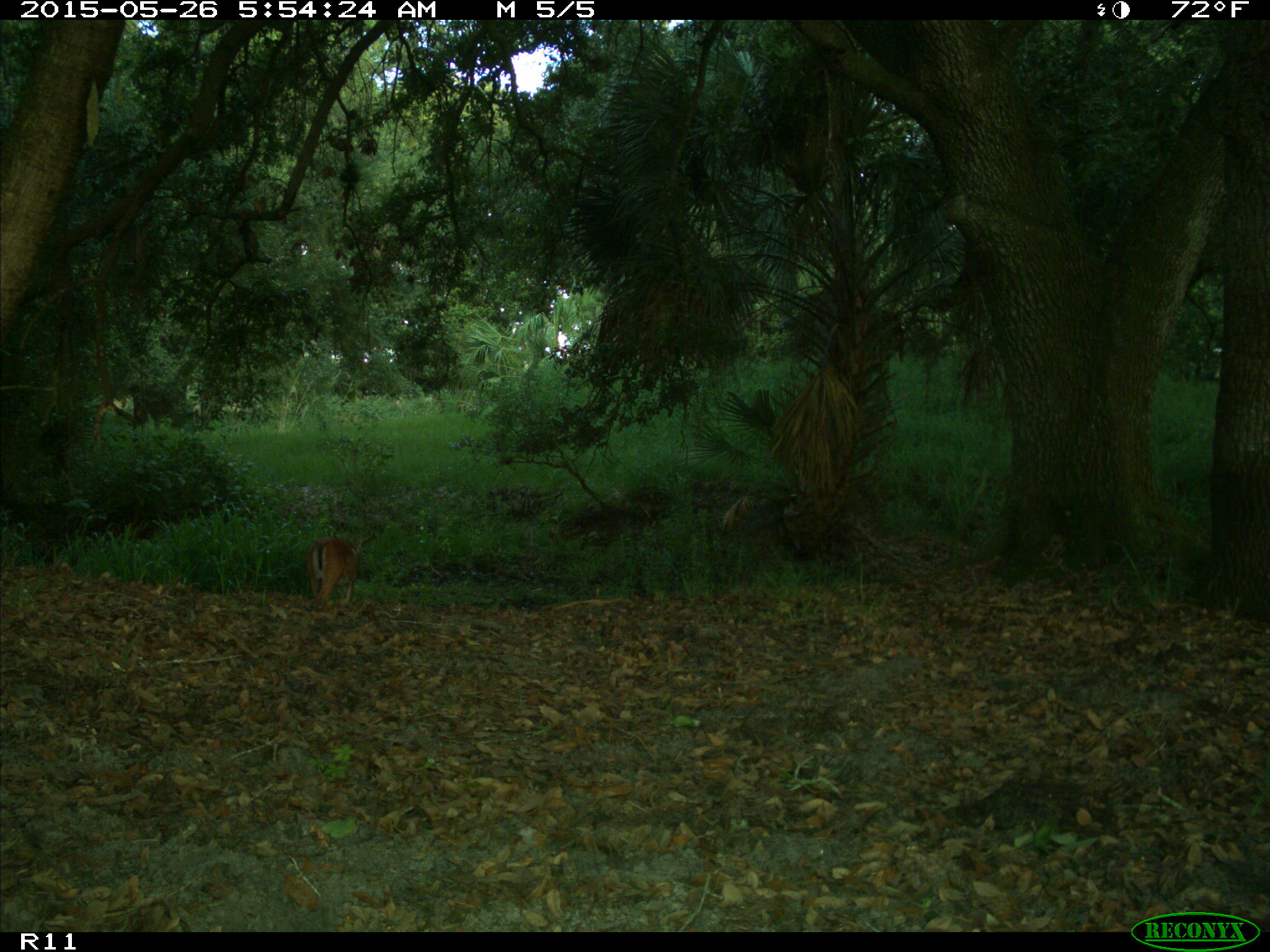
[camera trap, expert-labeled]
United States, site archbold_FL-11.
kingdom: Animalia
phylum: Chordata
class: Mammalia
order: Artiodactyla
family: Cervidae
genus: Odocoileus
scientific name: Odocoileus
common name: deer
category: unidentified deer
Unidentified deer (deer) (Odocoileus).